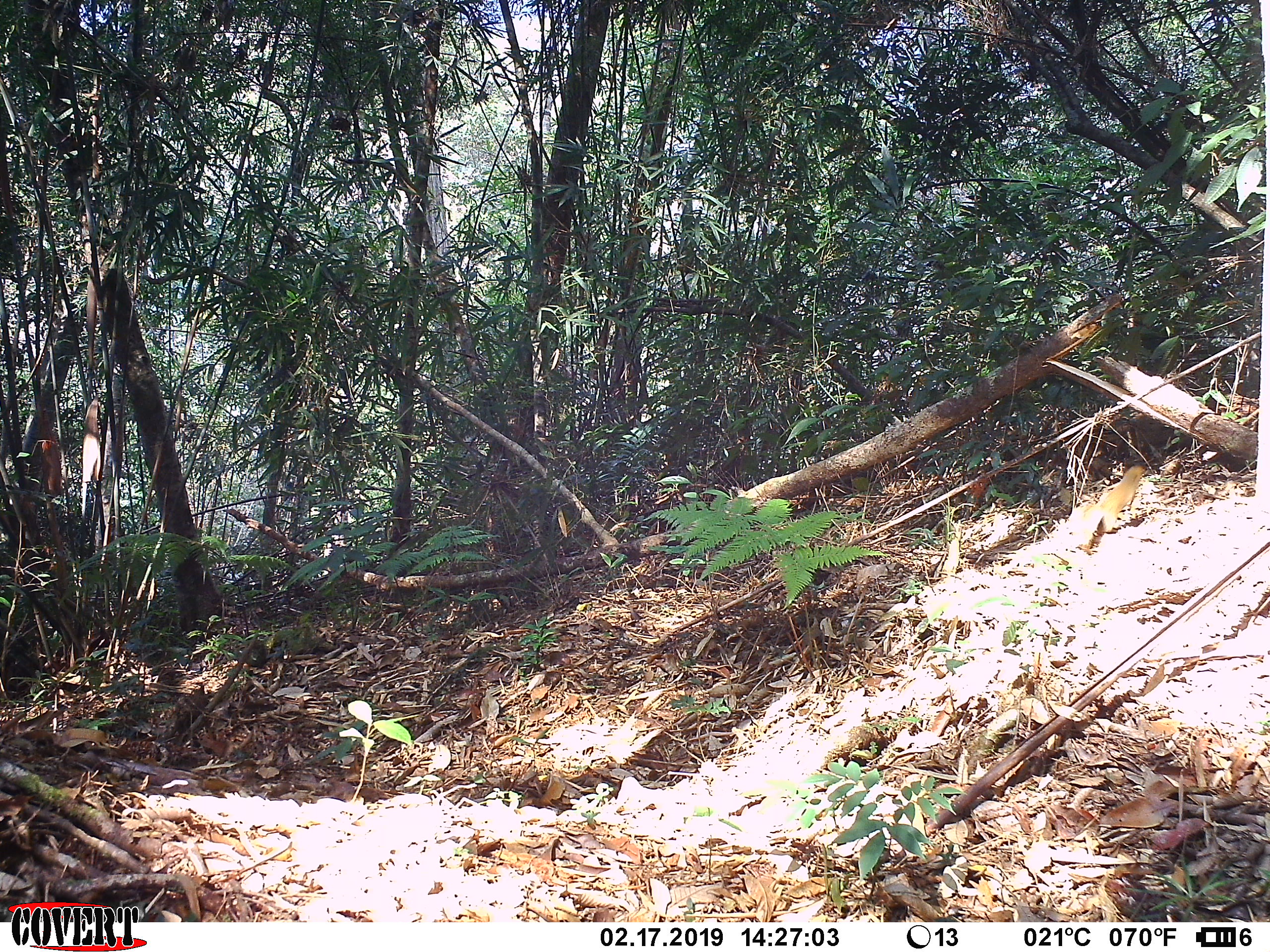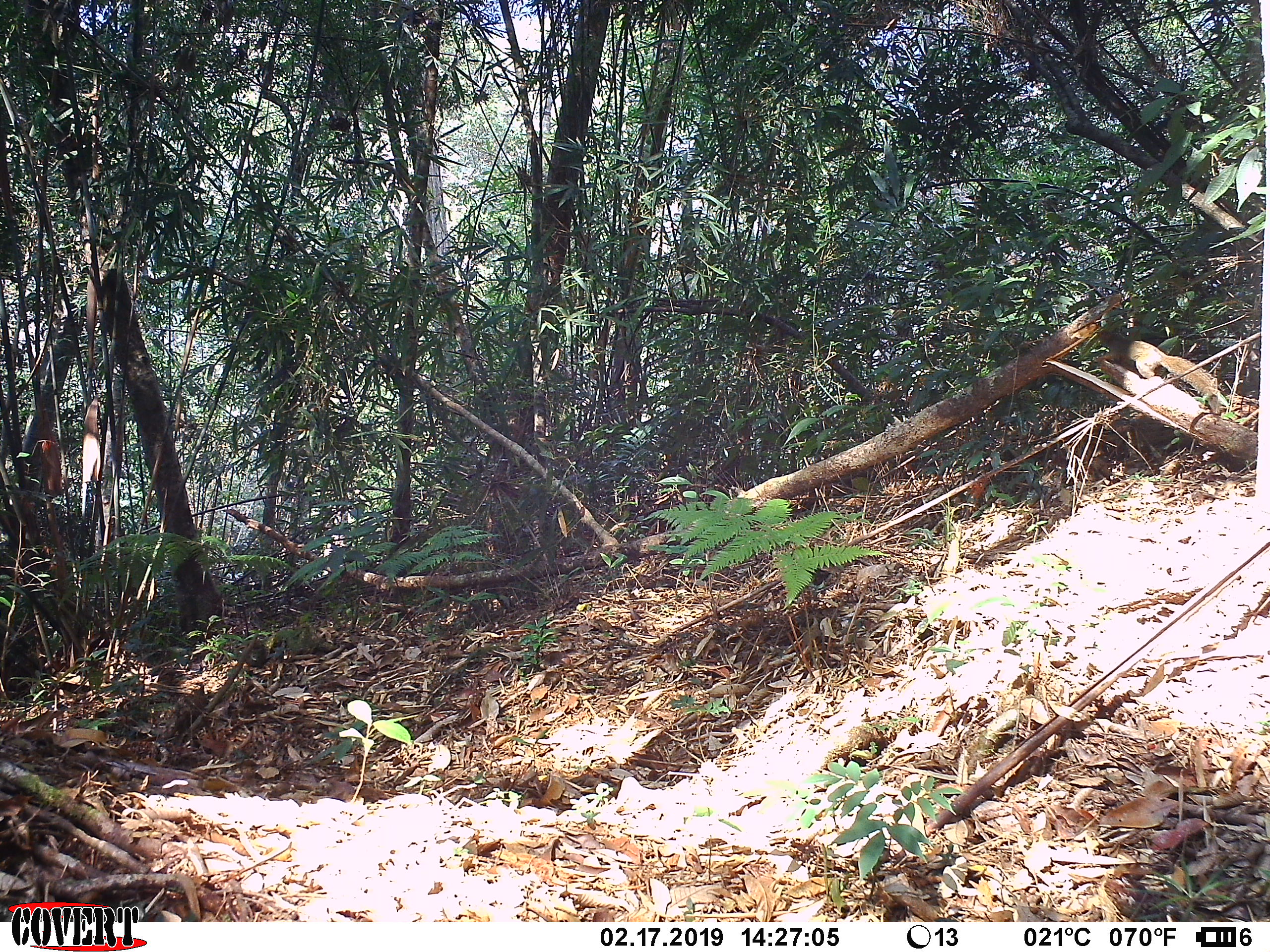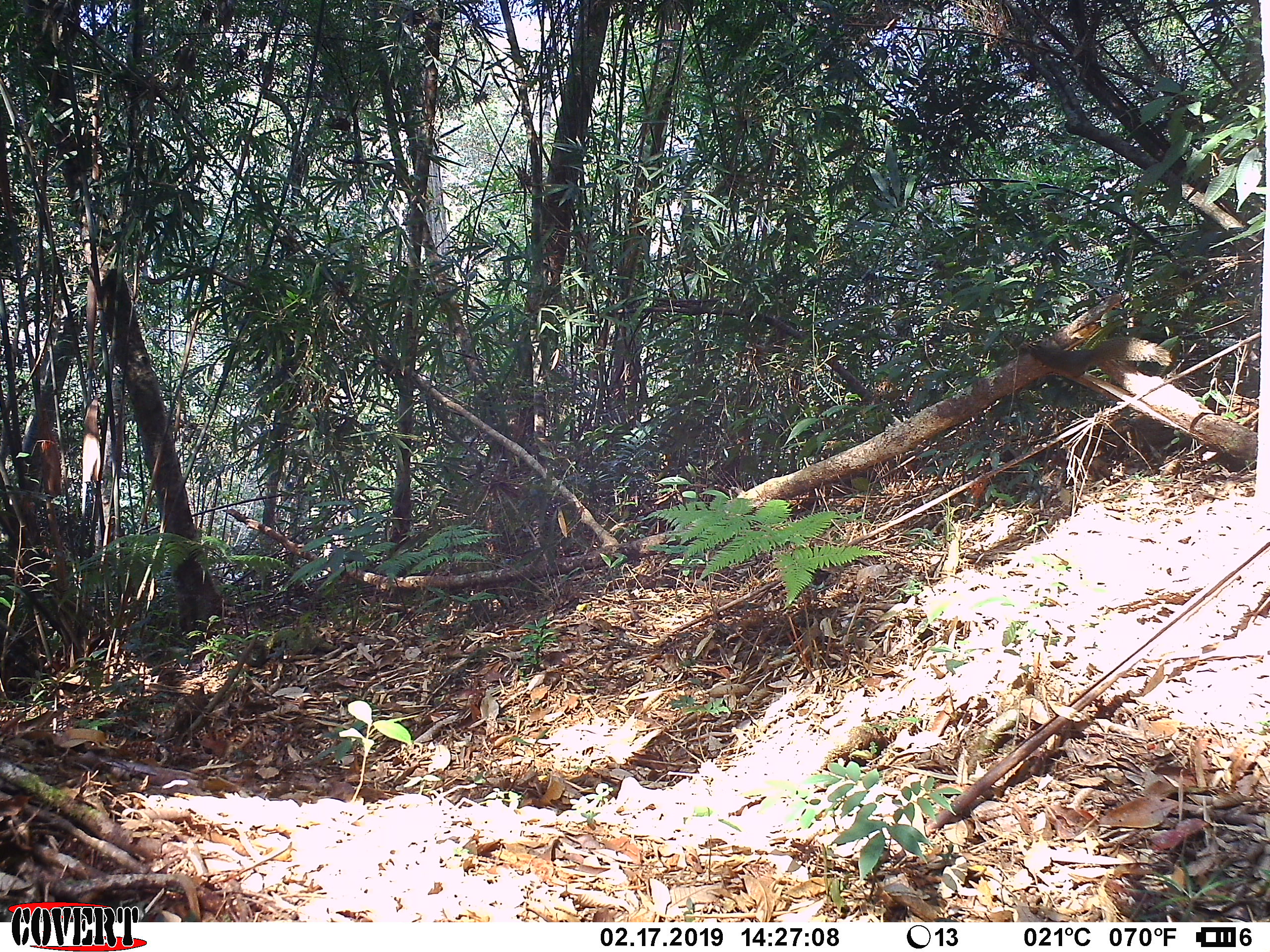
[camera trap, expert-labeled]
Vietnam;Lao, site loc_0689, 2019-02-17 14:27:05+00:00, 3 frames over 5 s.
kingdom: Animalia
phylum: Chordata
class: Mammalia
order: Rodentia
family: Sciuridae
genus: Callosciurus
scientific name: Callosciurus erythraeus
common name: pallas's squirrel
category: pallass squirrel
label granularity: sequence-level